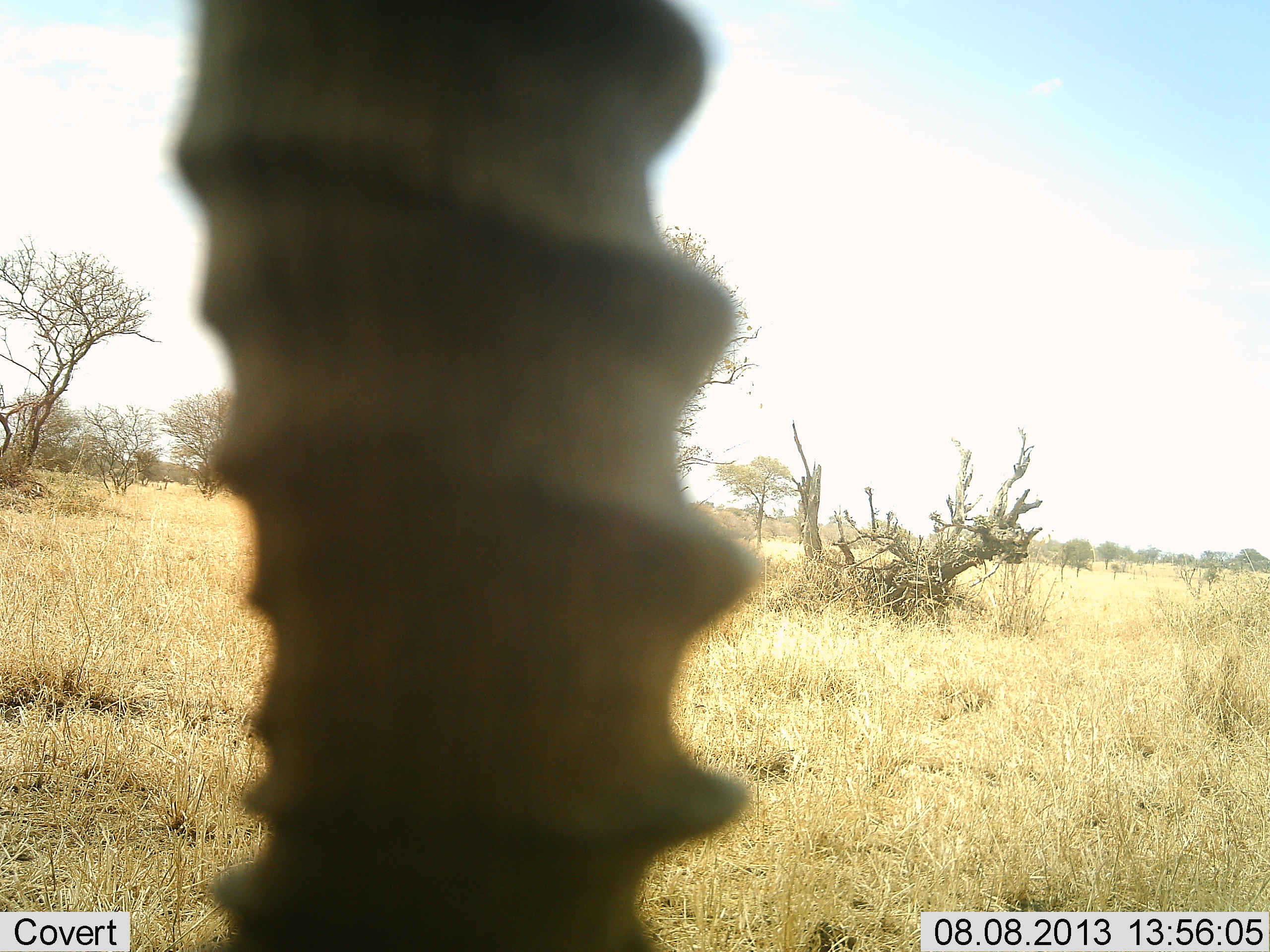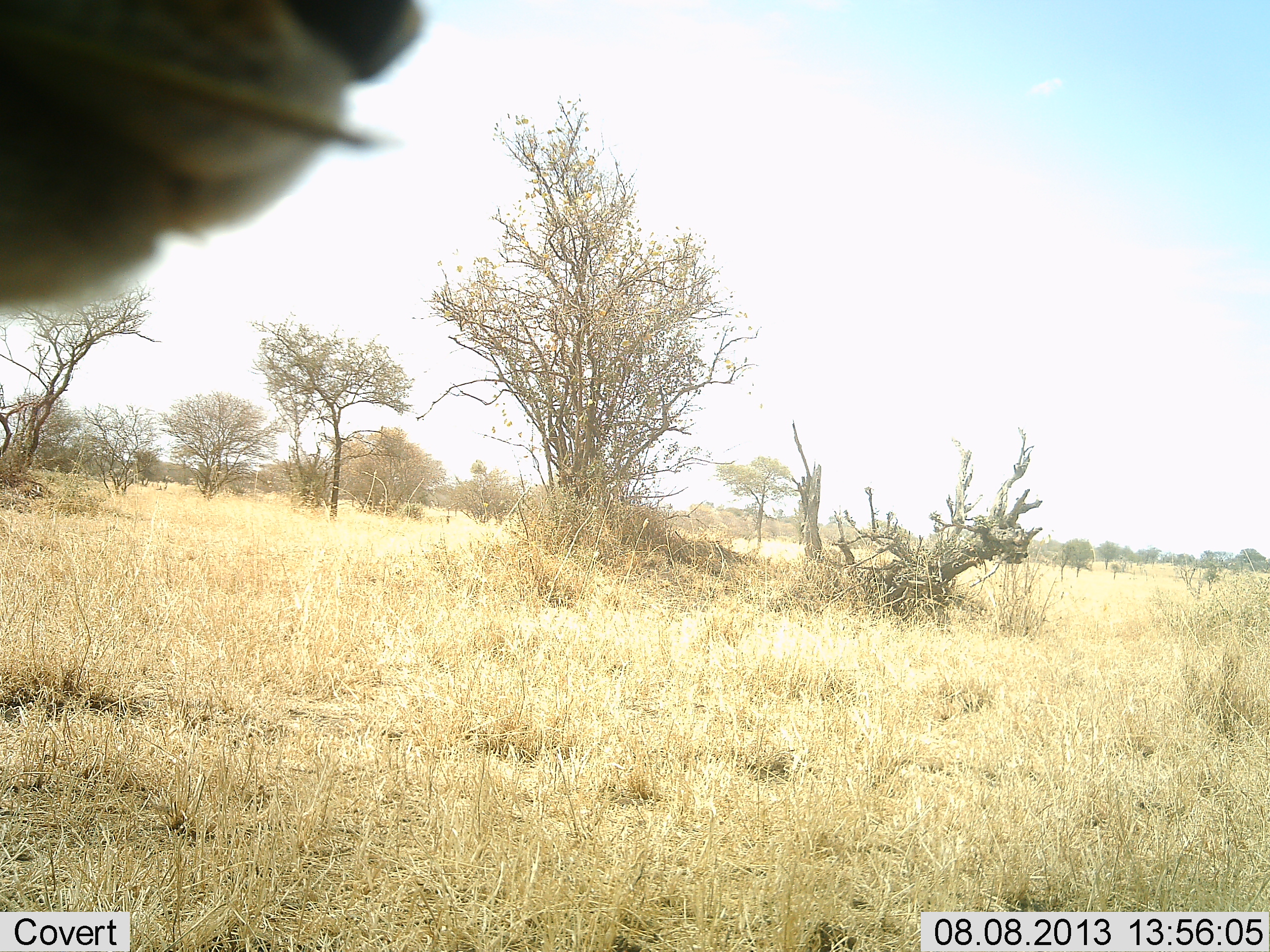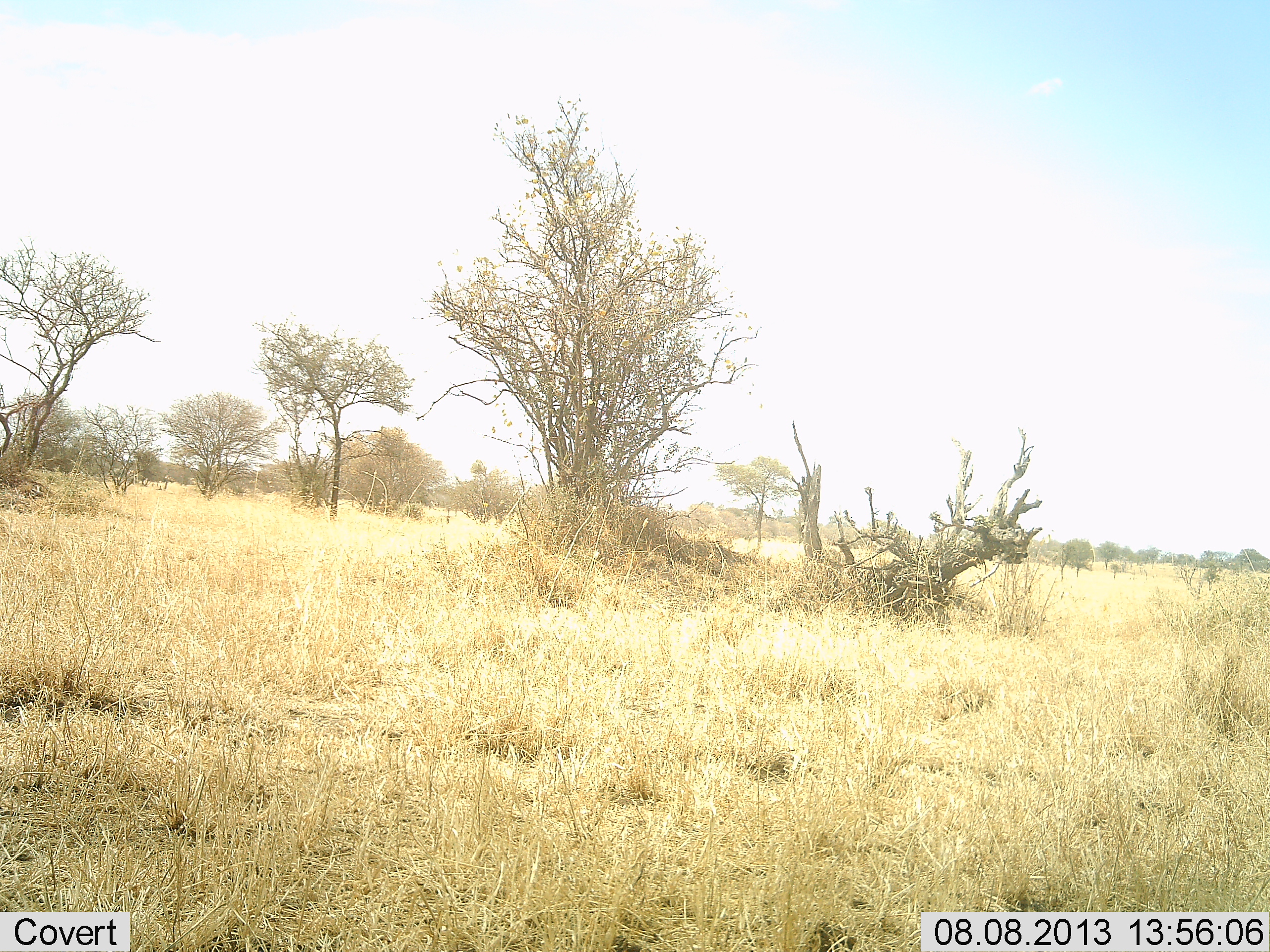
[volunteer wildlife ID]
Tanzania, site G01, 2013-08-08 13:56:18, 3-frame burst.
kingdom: Animalia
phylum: Chordata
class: Mammalia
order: Artiodactyla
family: Bovidae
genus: Eudorcas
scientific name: Eudorcas thomsonii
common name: thomson's gazelle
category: gazellethomsons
Gazellethomsons (thomson's gazelle) (Eudorcas thomsonii), count 1. Behavior (volunteer vote fractions): standing 57%, resting 0%, moving 29%, interacting 0%. Young present (vote fraction): 0%. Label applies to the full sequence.